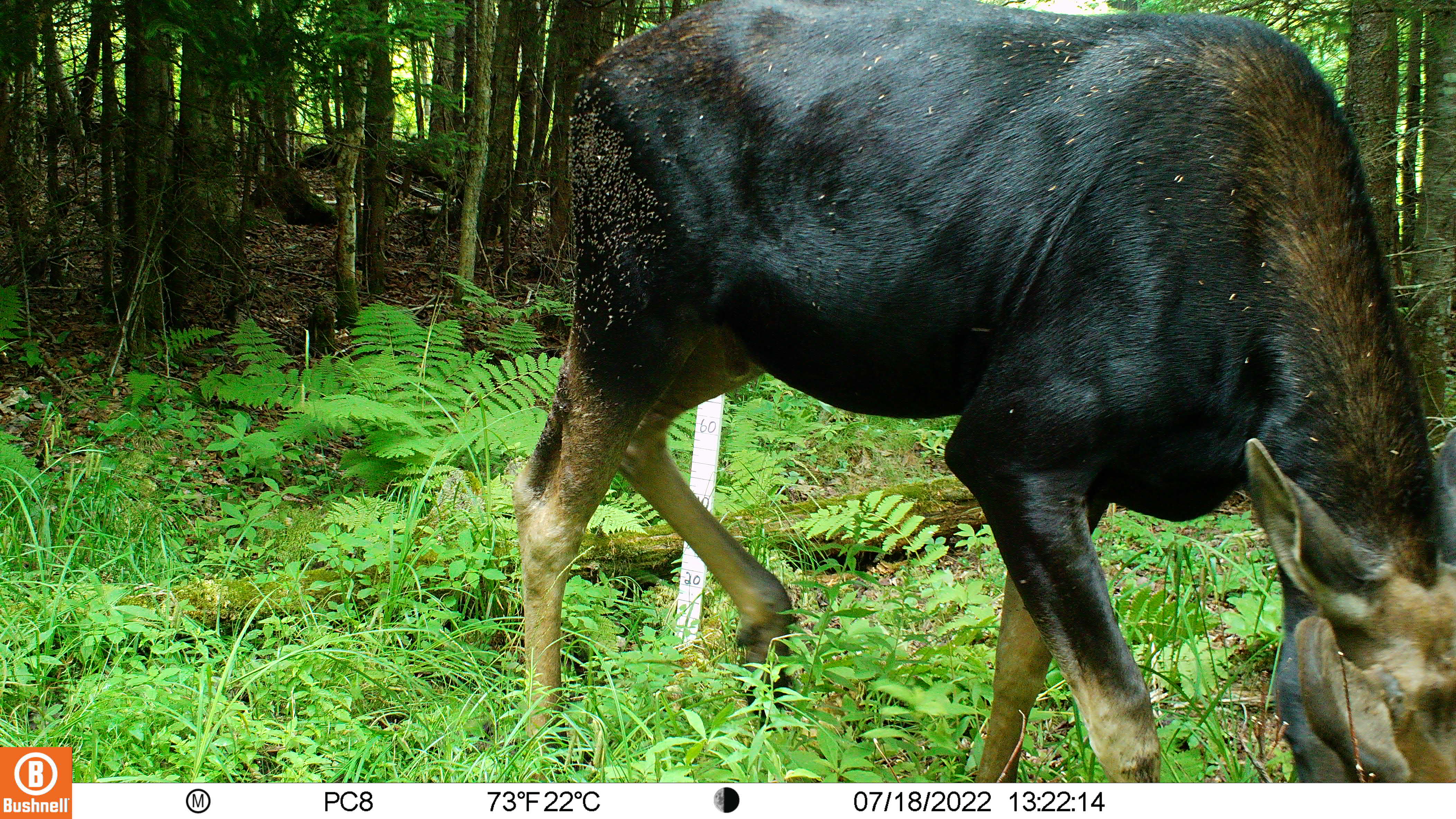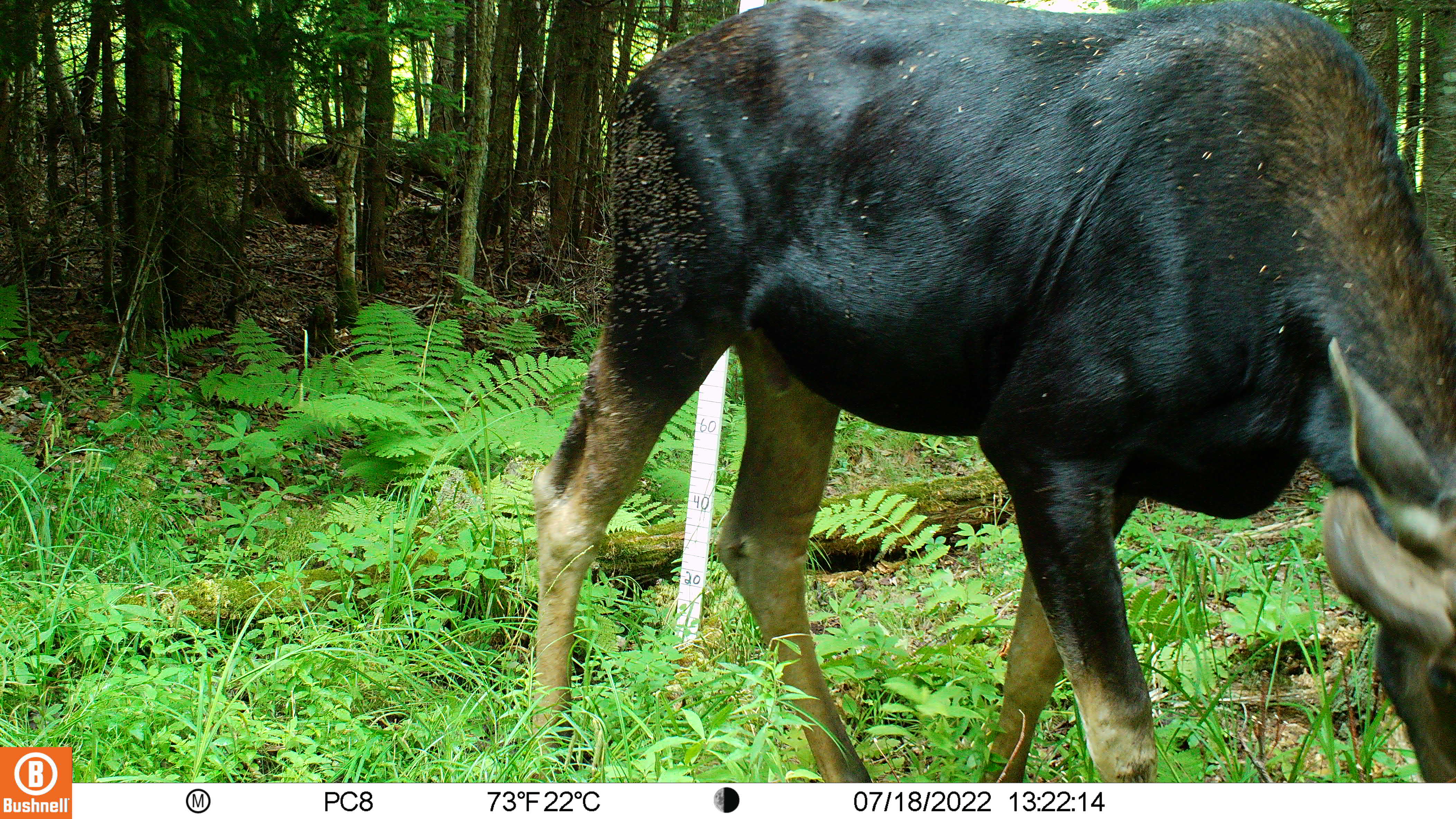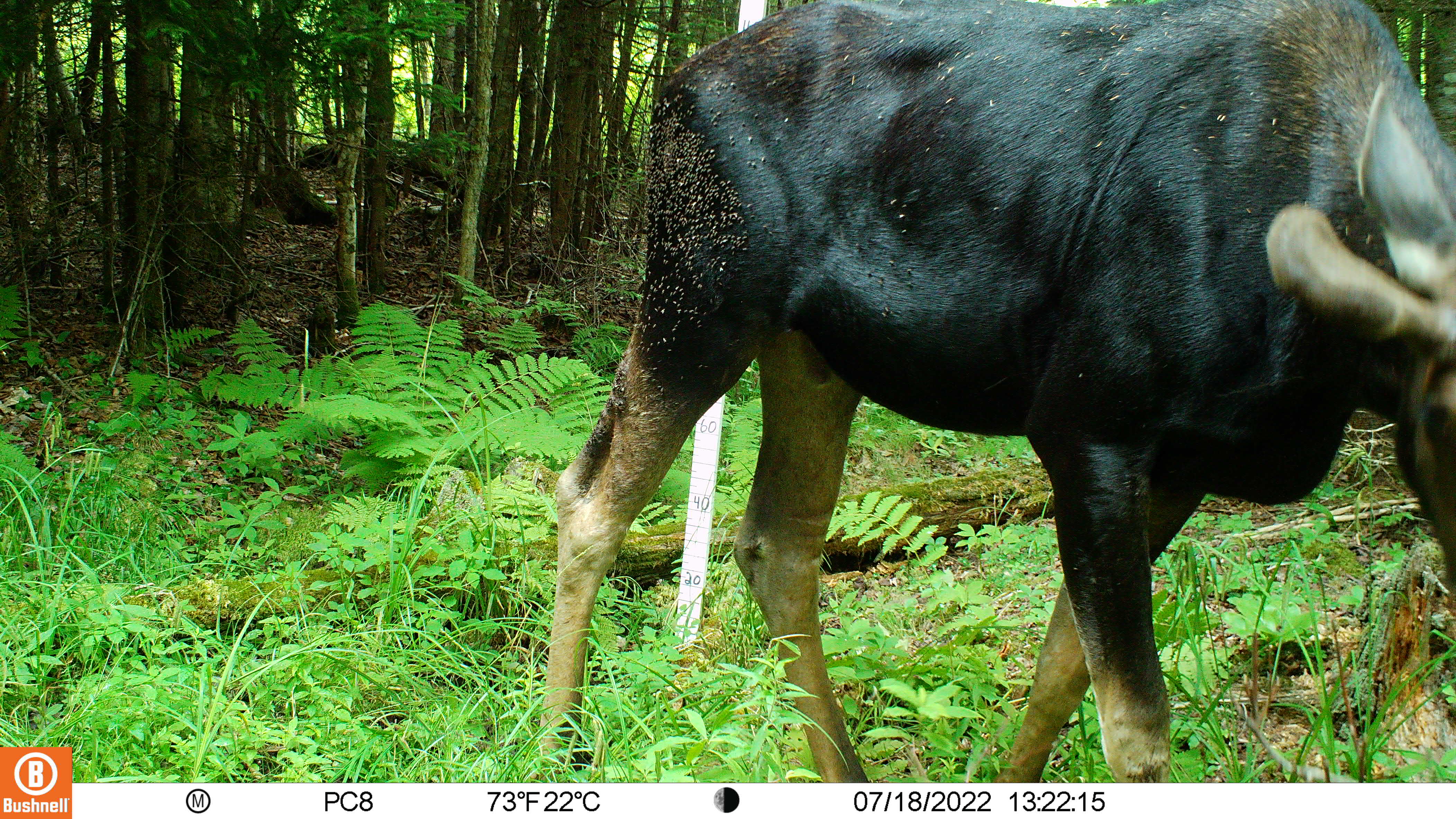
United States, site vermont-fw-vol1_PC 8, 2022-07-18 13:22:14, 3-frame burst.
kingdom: Animalia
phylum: Chordata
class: Mammalia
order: Artiodactyla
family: Cervidae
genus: Alces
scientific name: Alces alces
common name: moose